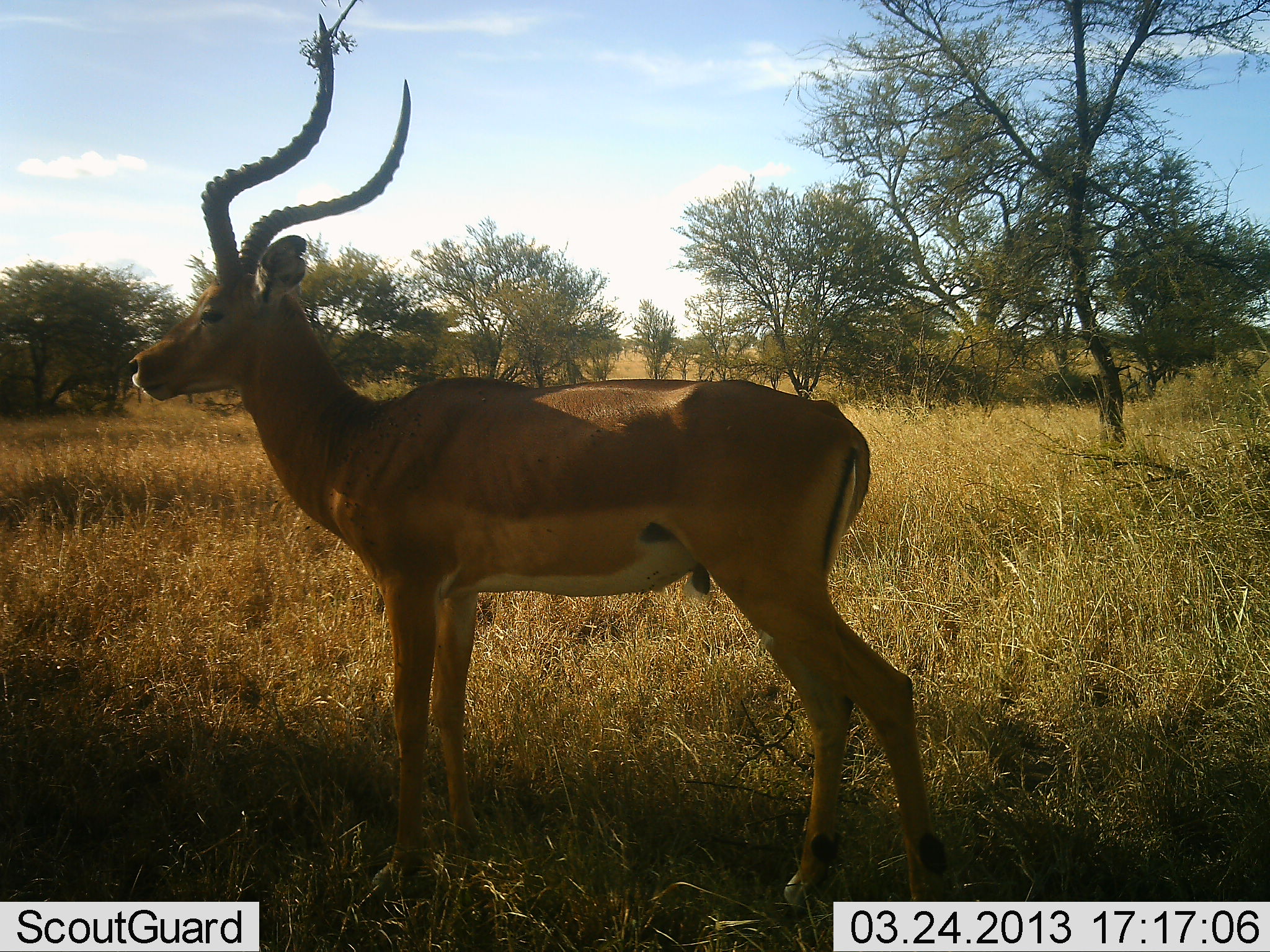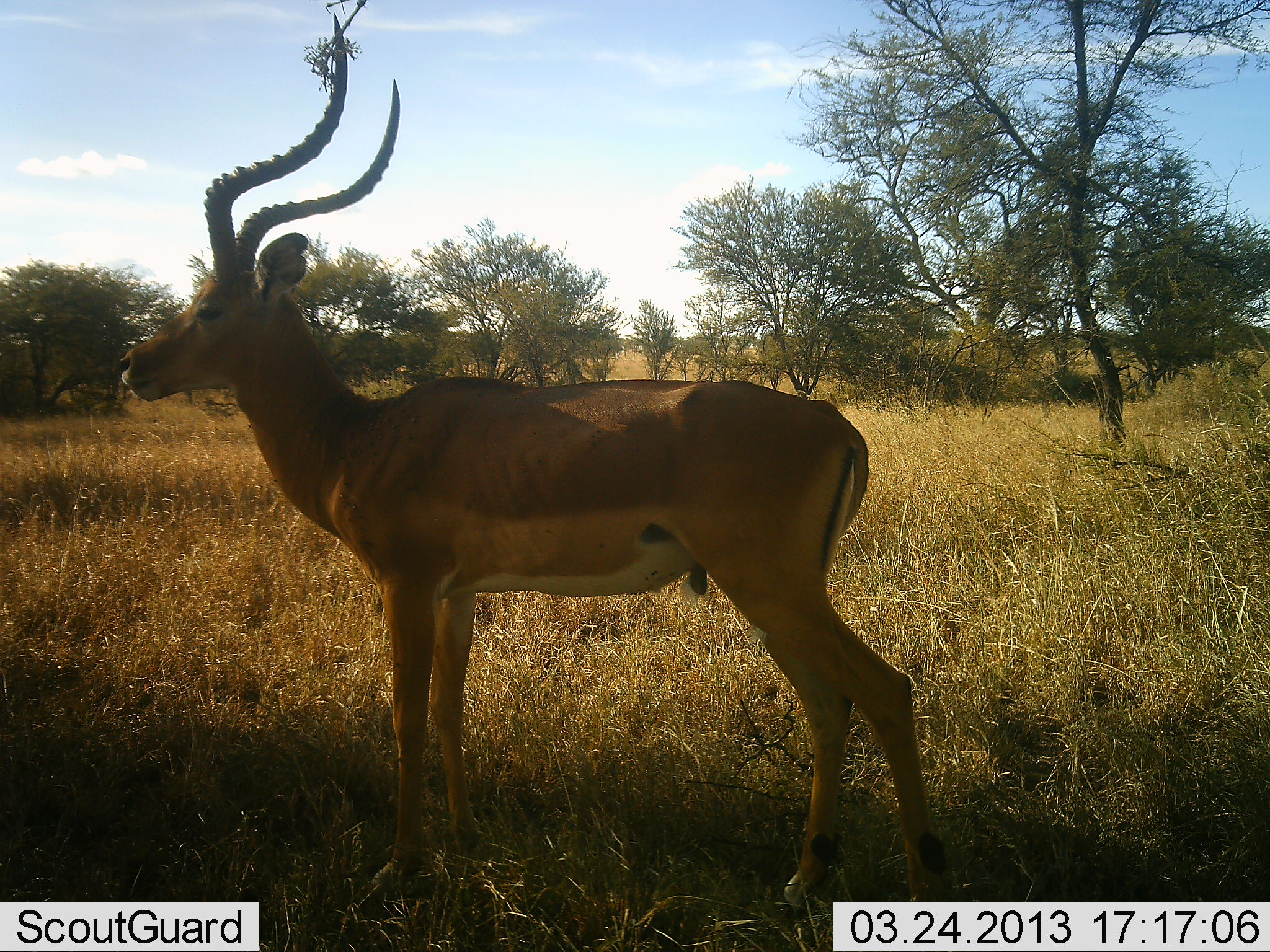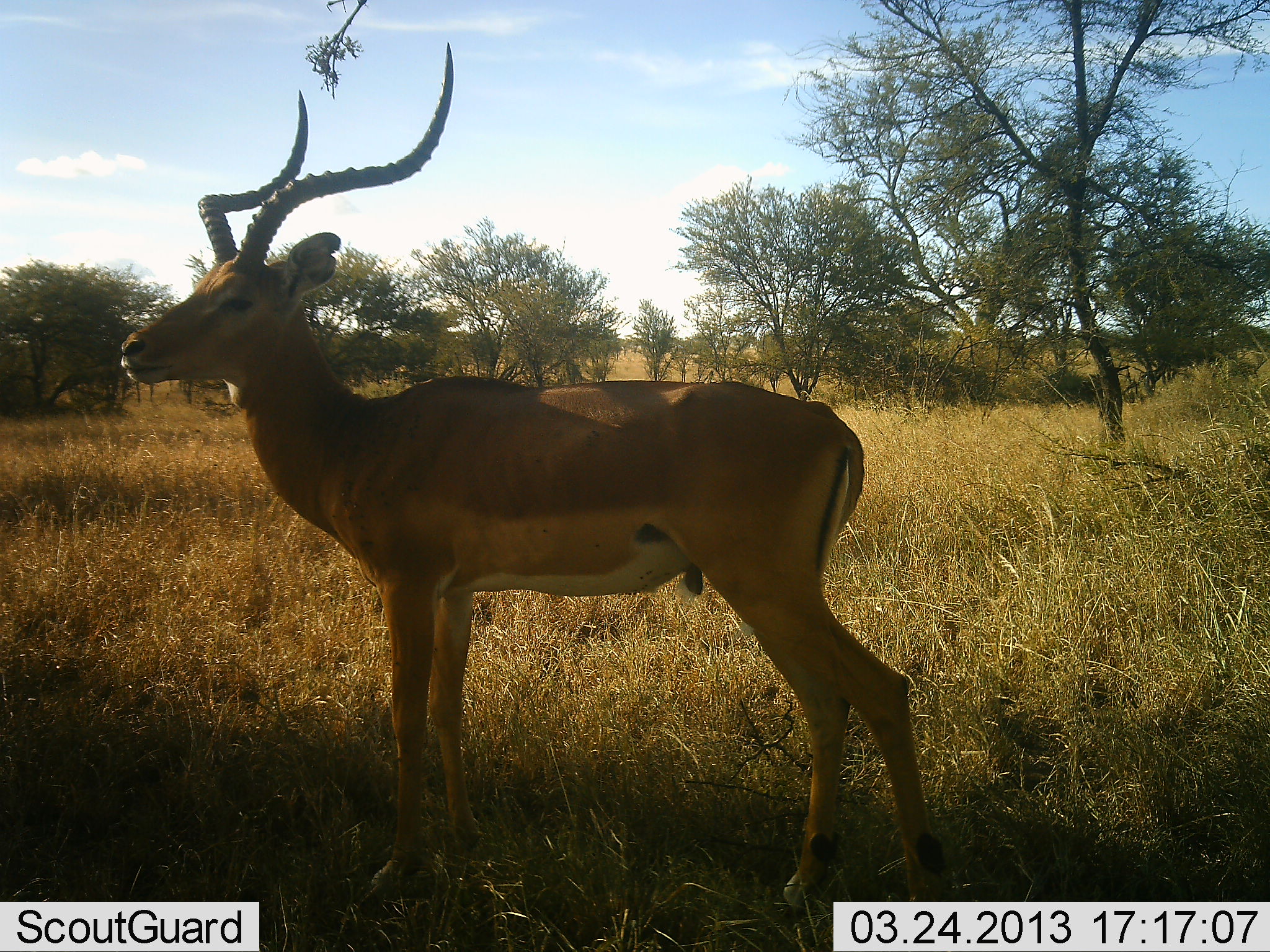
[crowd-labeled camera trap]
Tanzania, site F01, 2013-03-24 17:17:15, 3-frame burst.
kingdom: Animalia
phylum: Chordata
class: Mammalia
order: Artiodactyla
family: Bovidae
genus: Aepyceros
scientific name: Aepyceros melampus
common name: impala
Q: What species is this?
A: Impala (Aepyceros melampus).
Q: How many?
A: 1.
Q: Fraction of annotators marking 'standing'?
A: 100%.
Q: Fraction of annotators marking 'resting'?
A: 3%.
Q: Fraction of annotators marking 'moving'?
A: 0%.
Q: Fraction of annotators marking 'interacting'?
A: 0%.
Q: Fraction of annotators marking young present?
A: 0%.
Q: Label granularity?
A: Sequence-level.